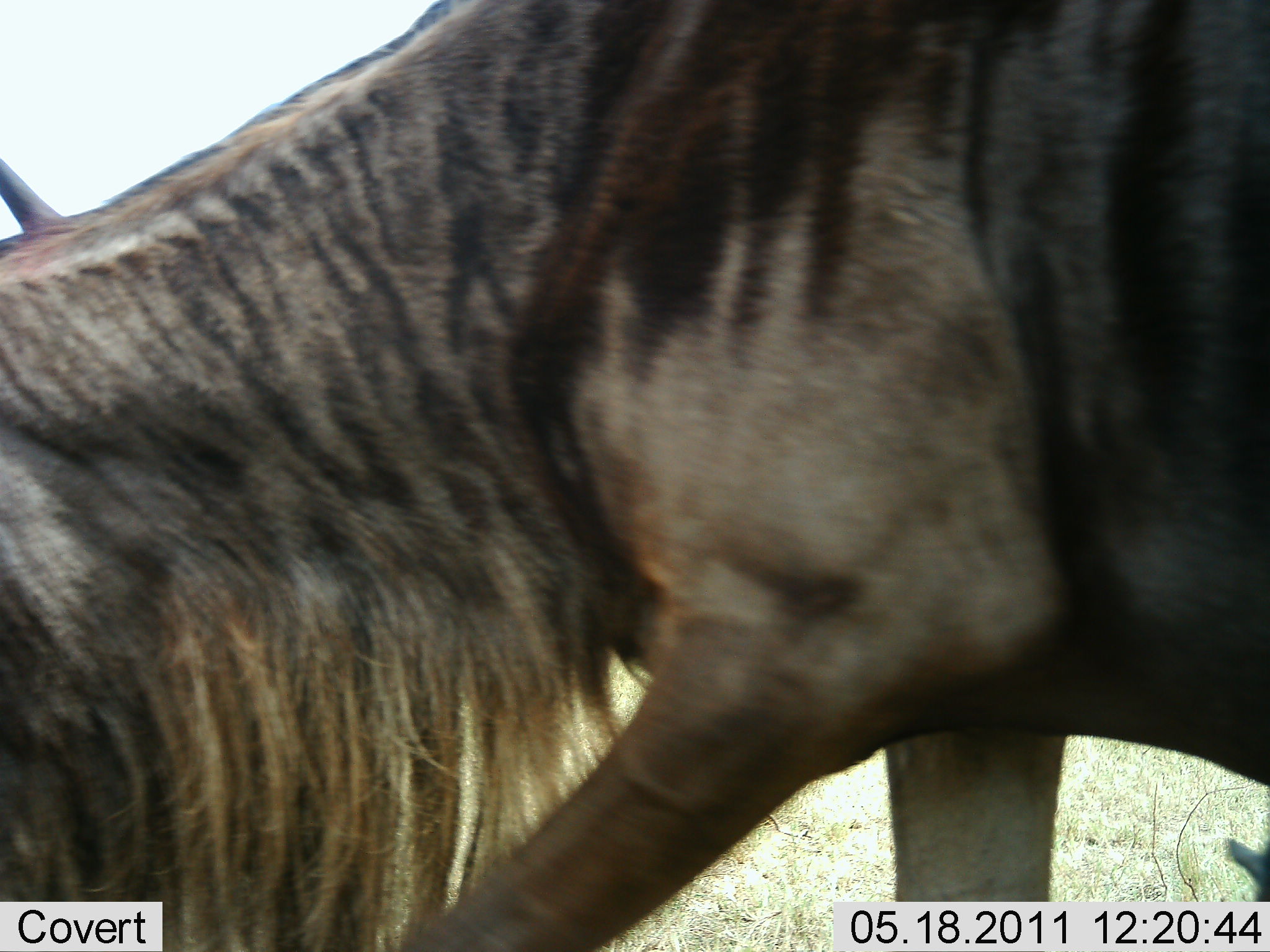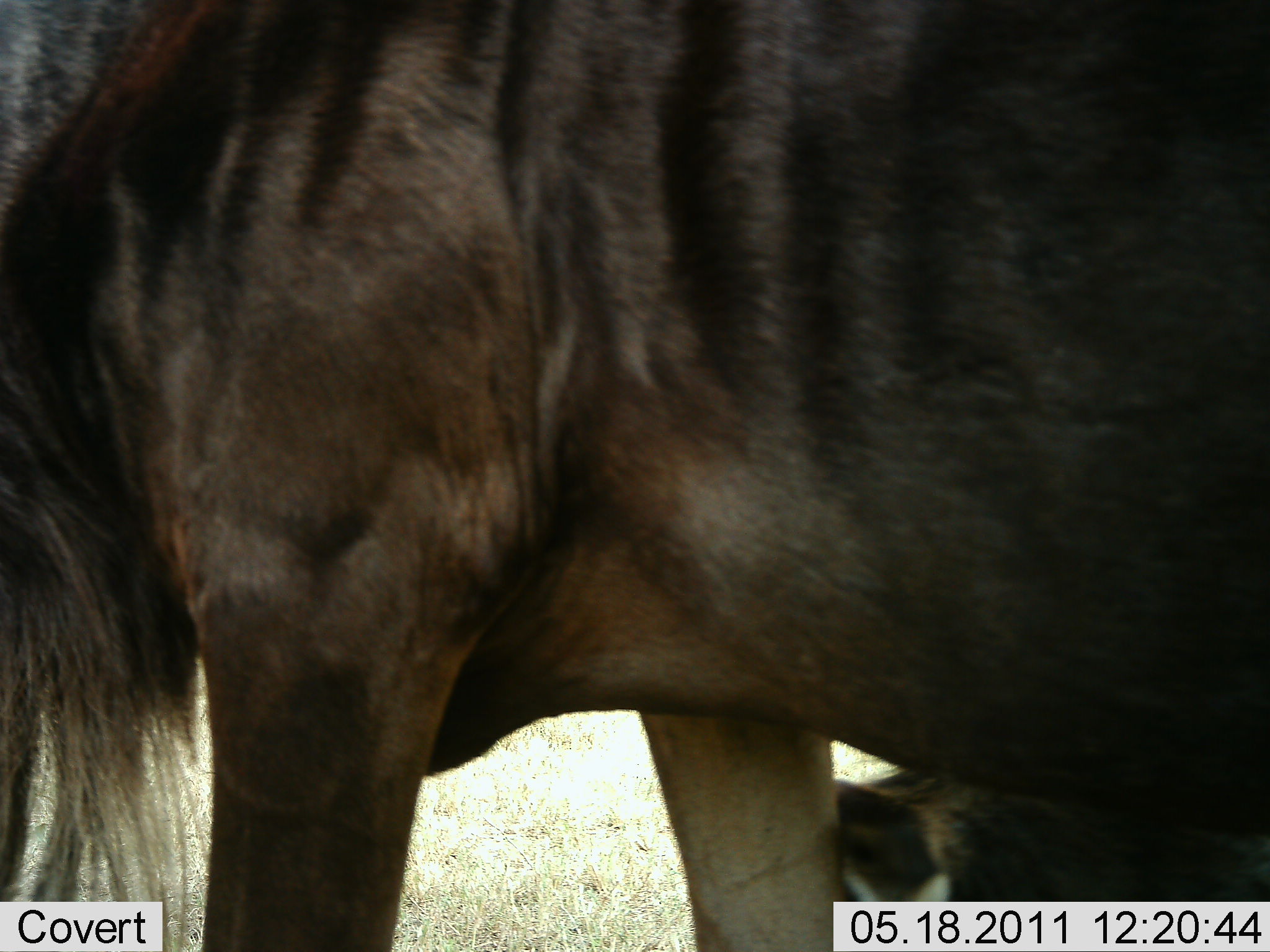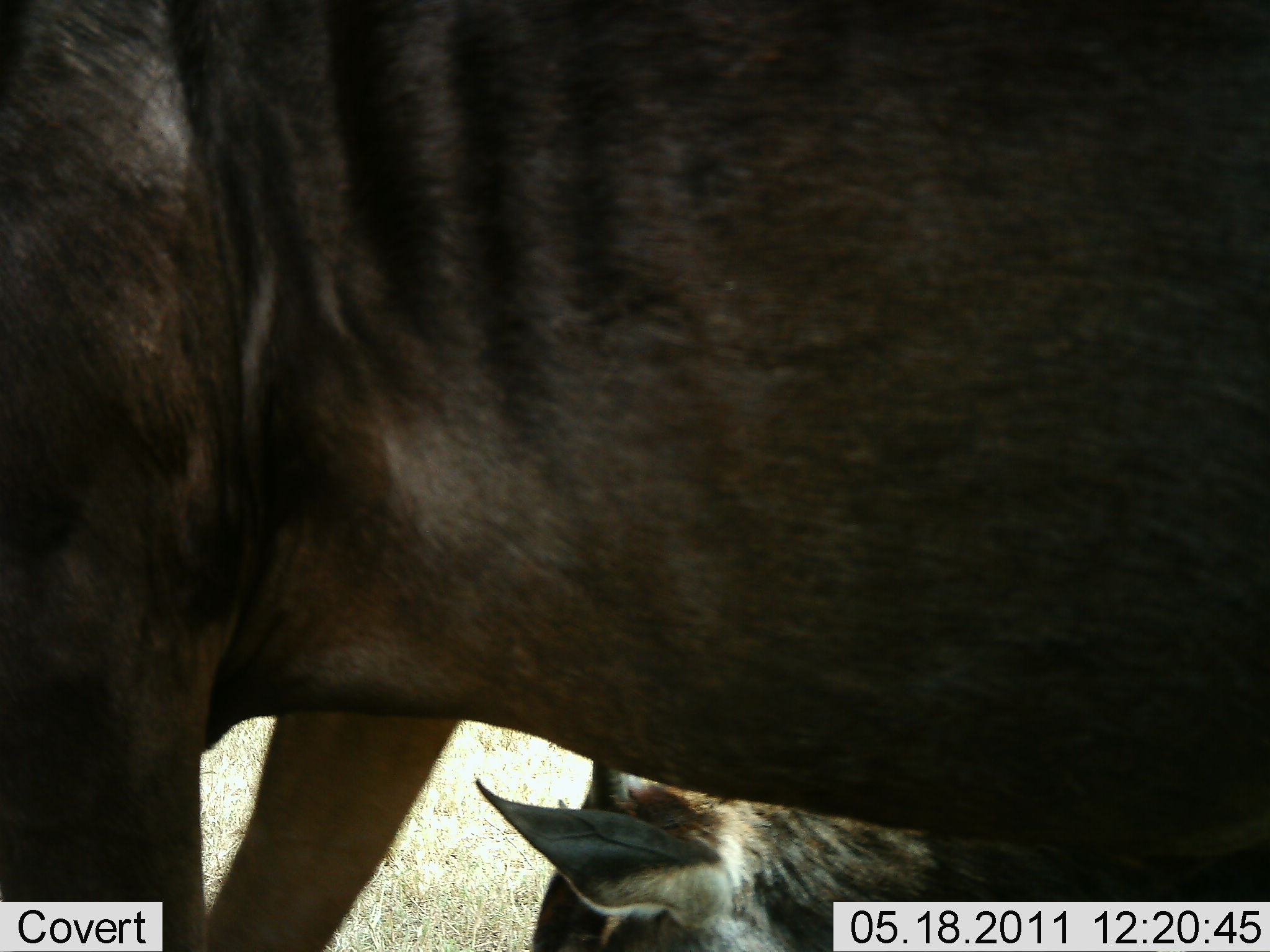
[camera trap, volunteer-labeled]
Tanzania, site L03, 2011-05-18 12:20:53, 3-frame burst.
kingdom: Animalia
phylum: Chordata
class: Mammalia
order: Artiodactyla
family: Bovidae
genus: Connochaetes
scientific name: Connochaetes taurinus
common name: blue wildebeest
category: wildebeest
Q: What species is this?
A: Wildebeest (blue wildebeest) (Connochaetes taurinus).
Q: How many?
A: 2.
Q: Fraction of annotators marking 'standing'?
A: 31%.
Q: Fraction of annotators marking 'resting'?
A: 15%.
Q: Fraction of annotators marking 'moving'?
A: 69%.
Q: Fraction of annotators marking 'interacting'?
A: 0%.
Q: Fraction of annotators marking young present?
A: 38%.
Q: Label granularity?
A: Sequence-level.